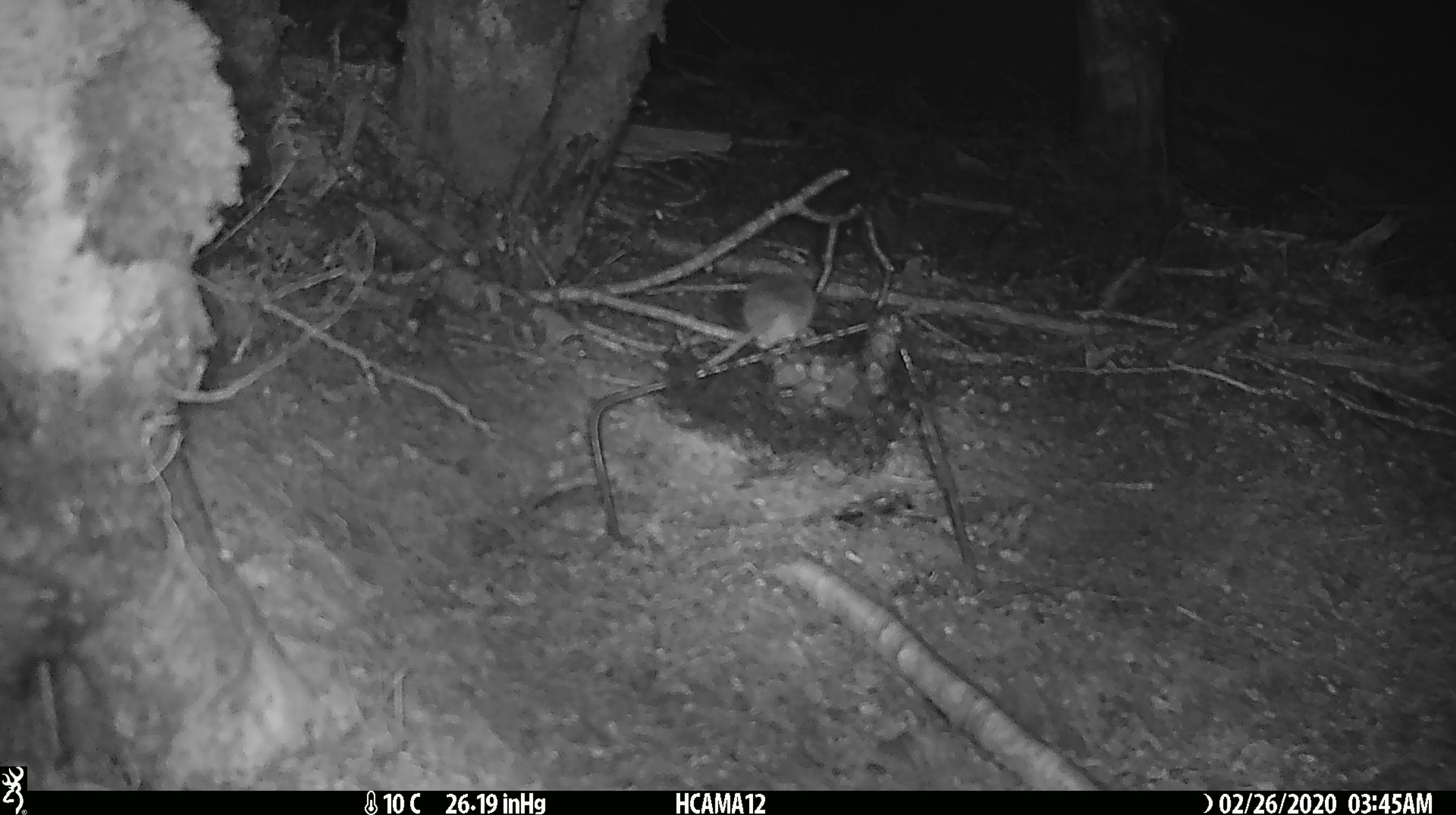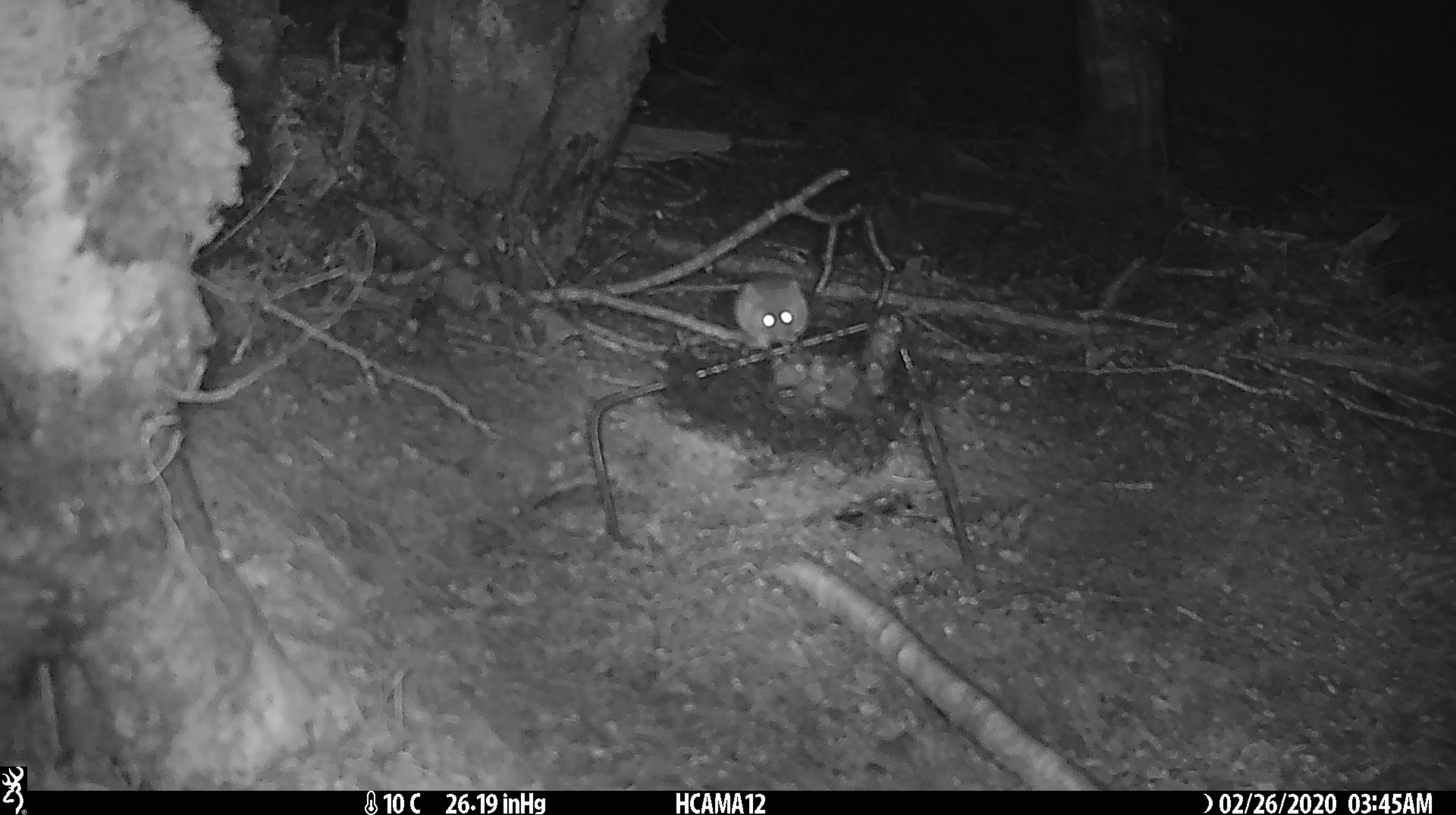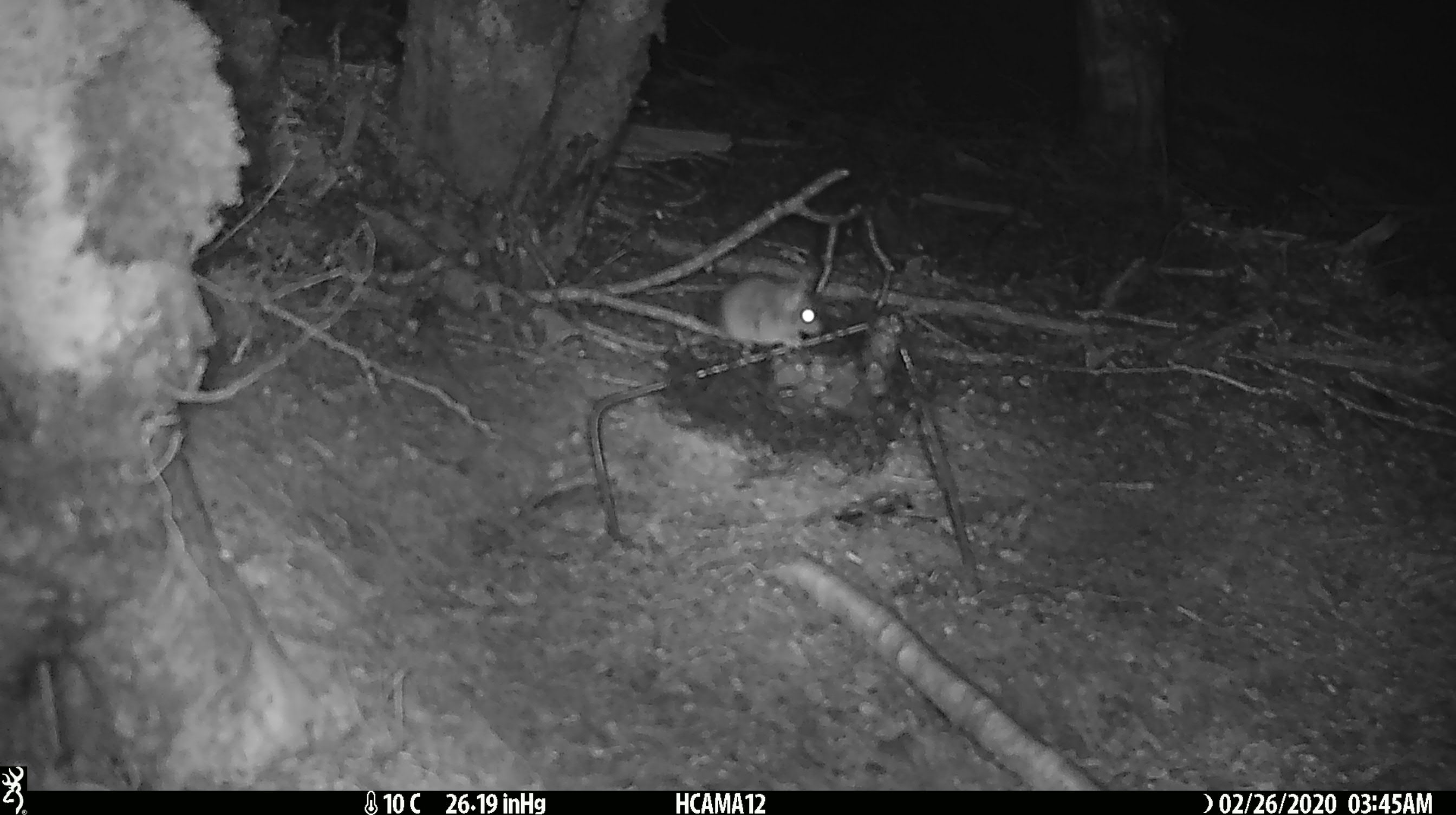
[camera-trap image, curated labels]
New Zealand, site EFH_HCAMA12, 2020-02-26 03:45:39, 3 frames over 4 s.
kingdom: Animalia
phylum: Chordata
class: Mammalia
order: Rodentia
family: Muridae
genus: Mus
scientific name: Mus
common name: mouse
Mouse (Mus).